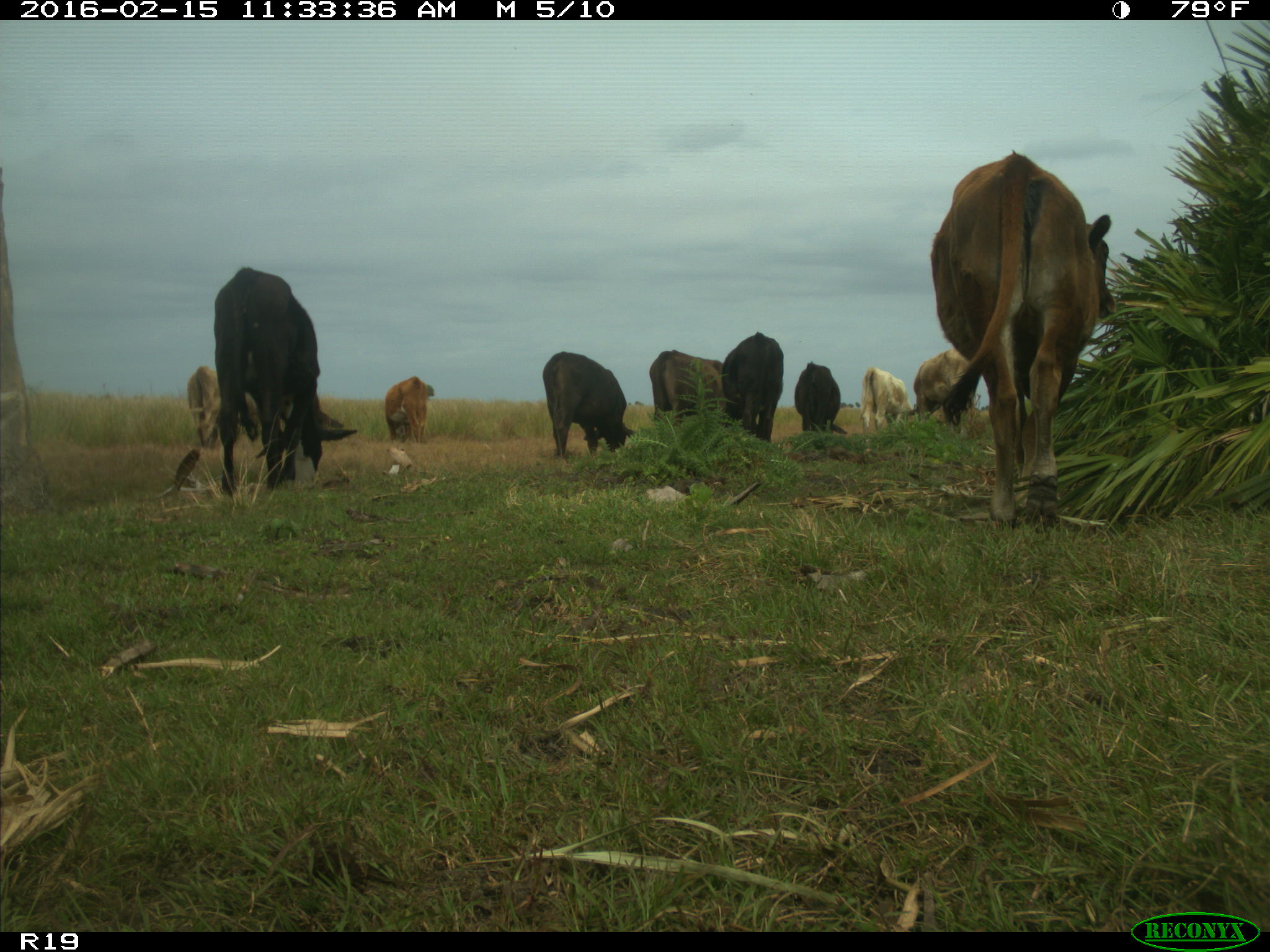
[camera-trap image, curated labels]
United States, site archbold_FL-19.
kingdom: Animalia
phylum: Chordata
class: Mammalia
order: Artiodactyla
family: Bovidae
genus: Bos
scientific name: Bos taurus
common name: domestic cow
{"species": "Bos taurus (domestic cow)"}